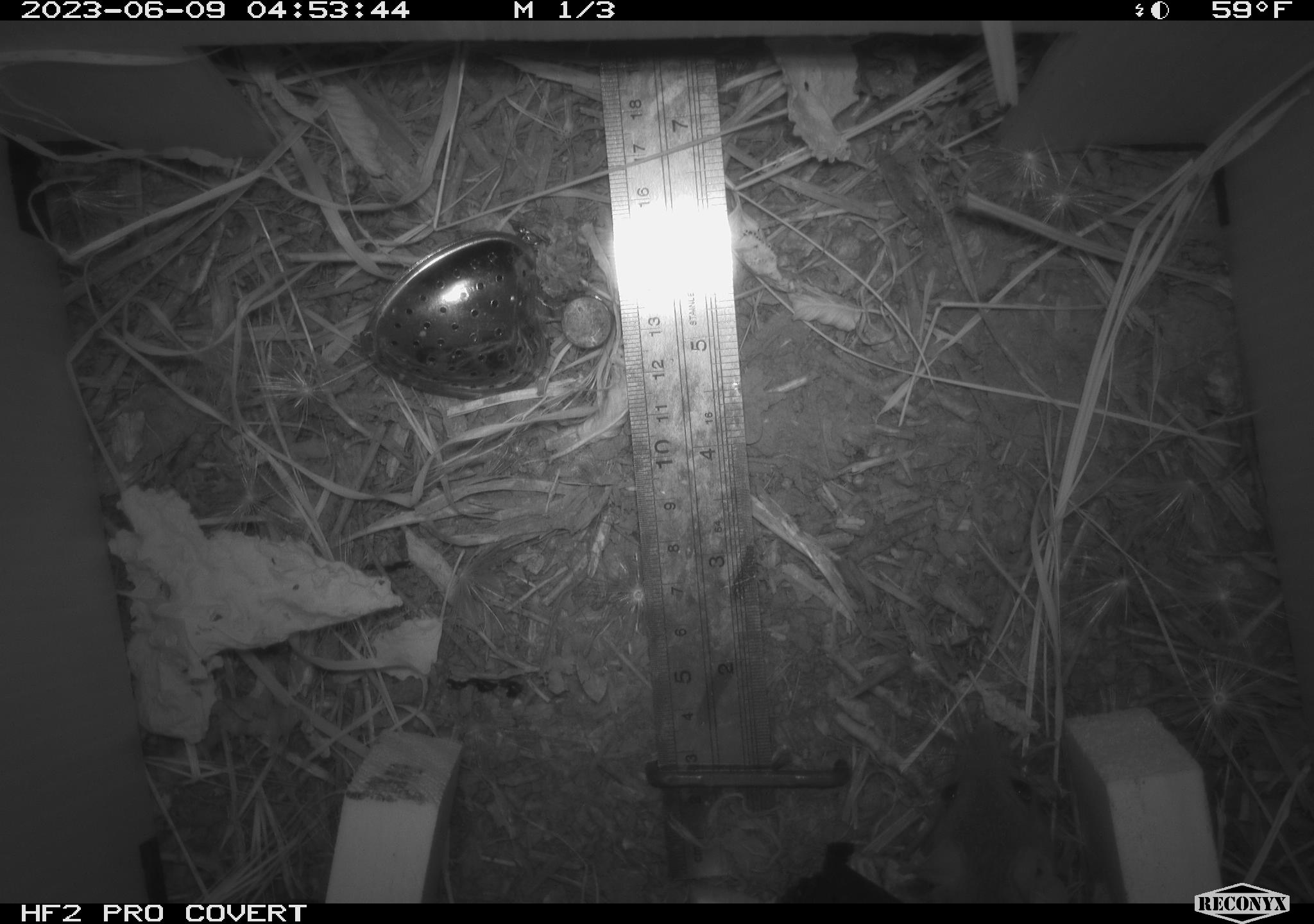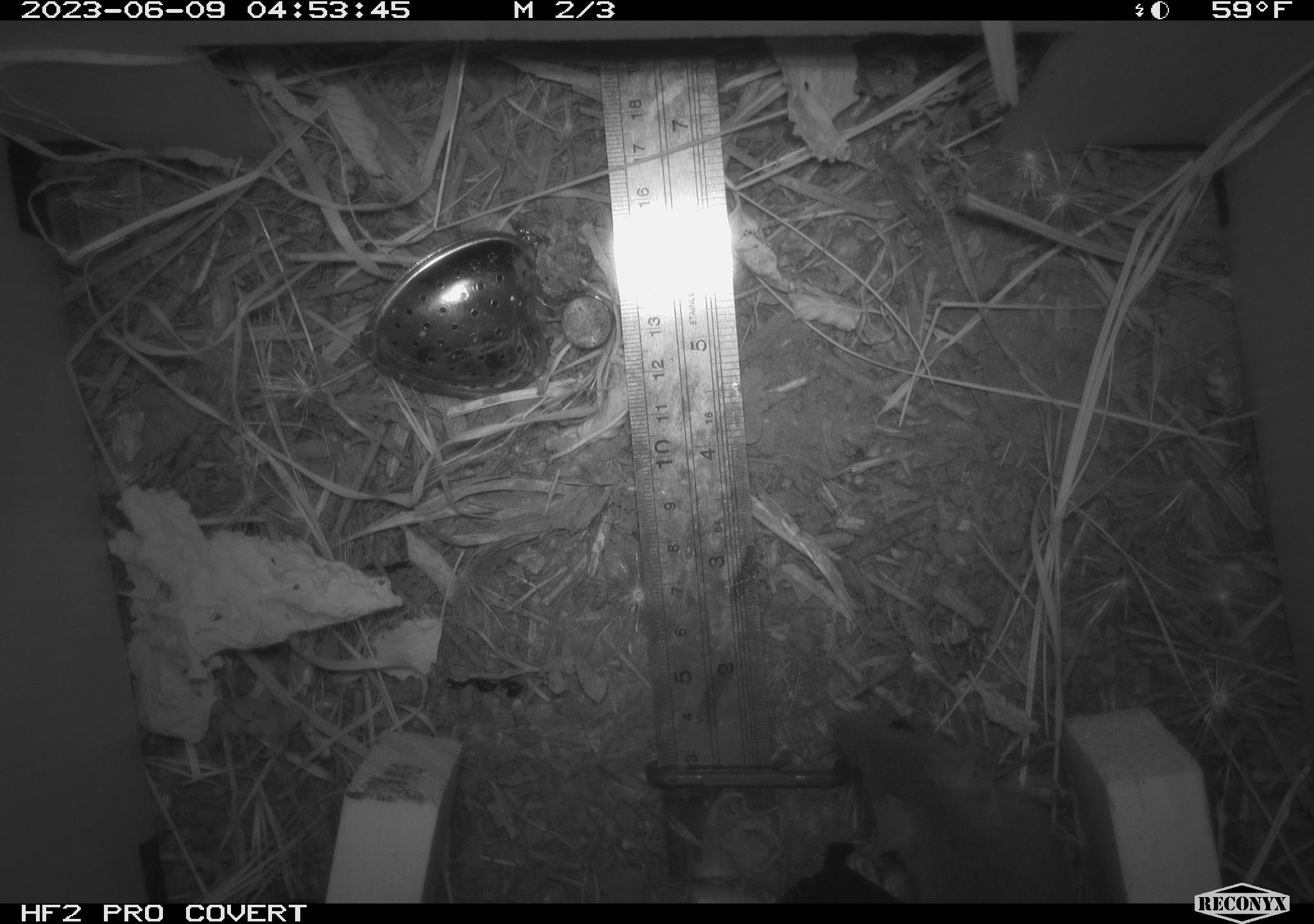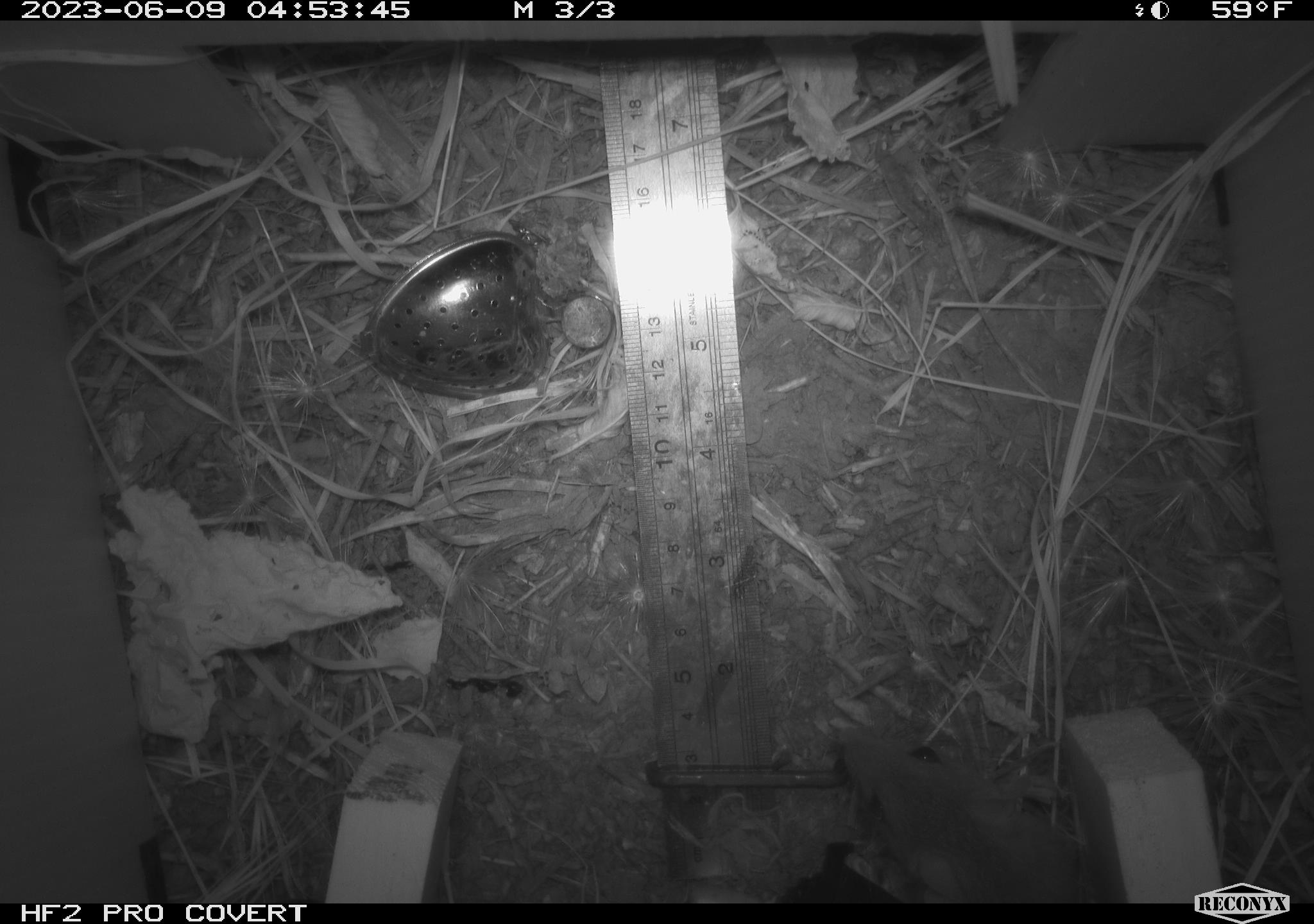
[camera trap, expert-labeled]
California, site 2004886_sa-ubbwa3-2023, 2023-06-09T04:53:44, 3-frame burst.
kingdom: Animalia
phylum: Chordata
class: Mammalia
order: Rodentia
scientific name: Rodentia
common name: mouse species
Mouse species (Rodentia).